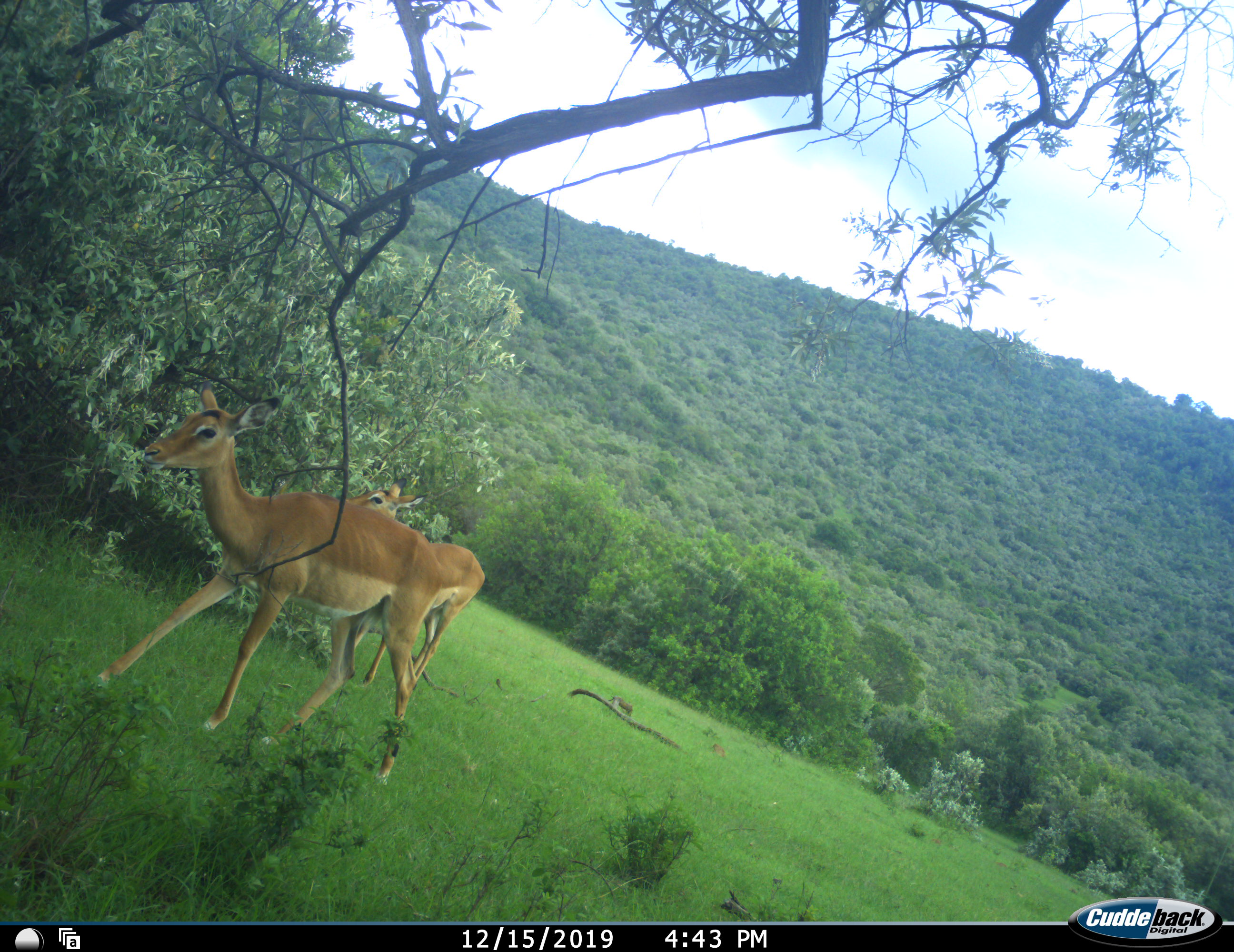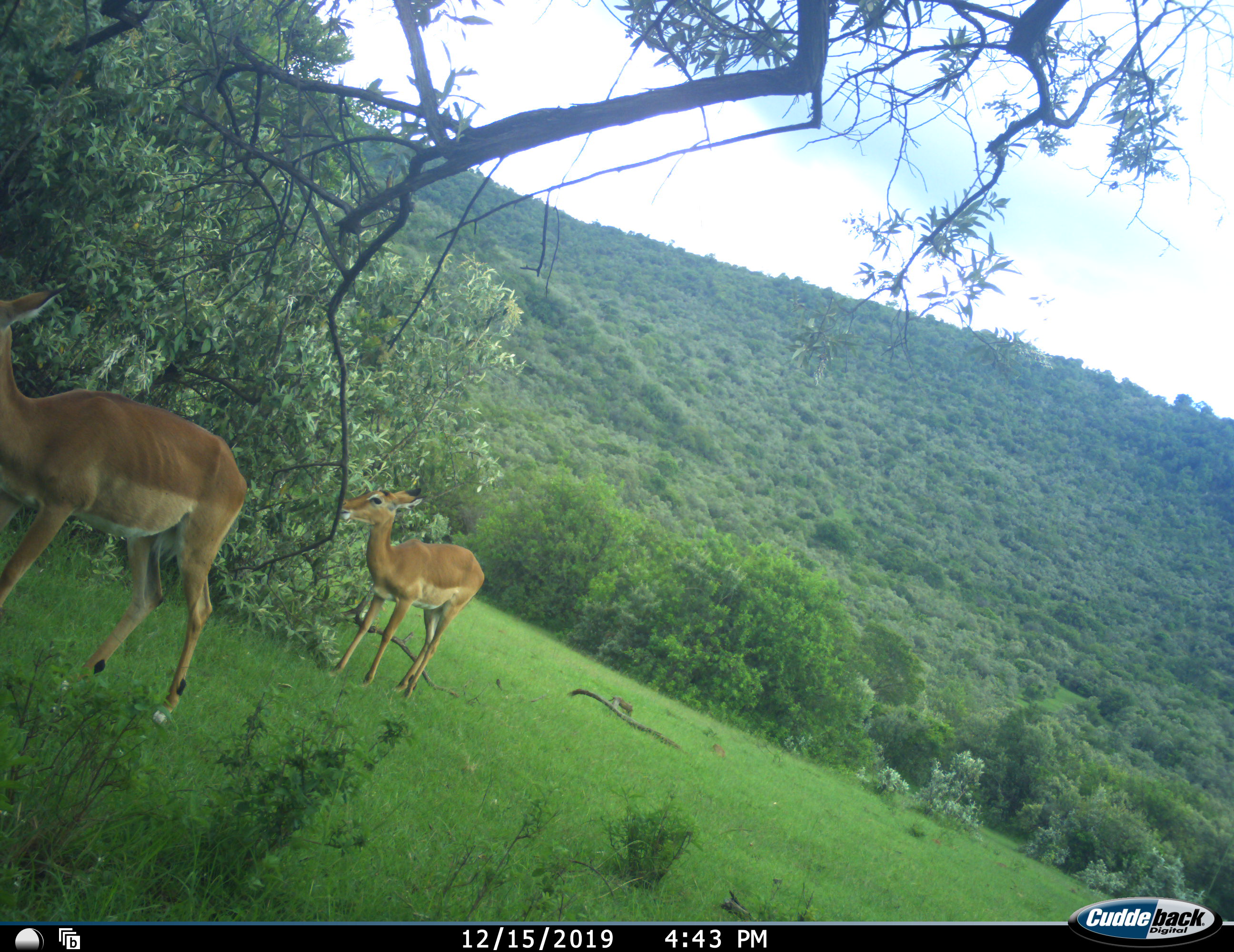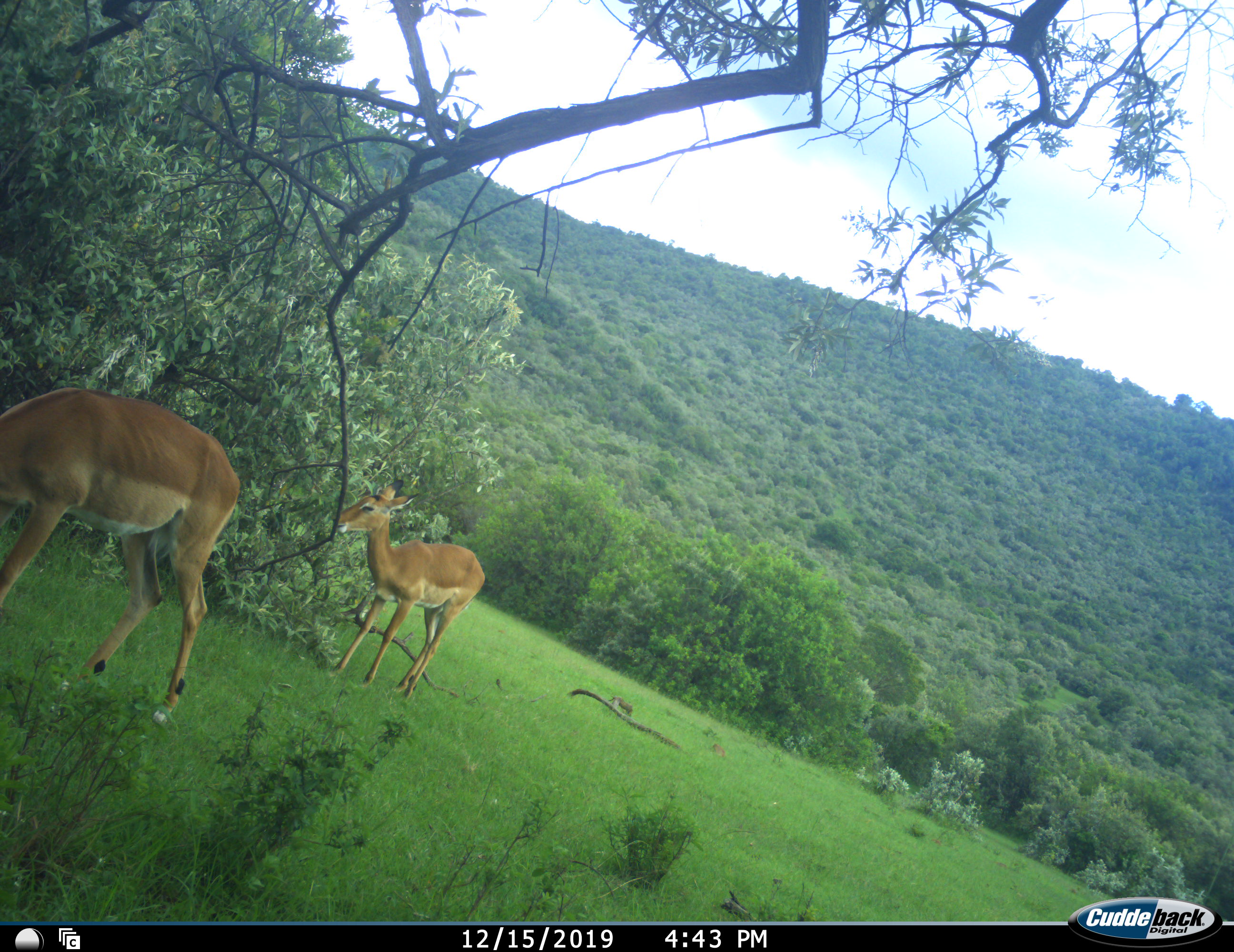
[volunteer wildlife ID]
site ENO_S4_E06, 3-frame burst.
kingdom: Animalia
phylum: Chordata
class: Mammalia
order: Artiodactyla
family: Bovidae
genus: Aepyceros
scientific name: Aepyceros melampus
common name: impala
Impala (Aepyceros melampus), count 2. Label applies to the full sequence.